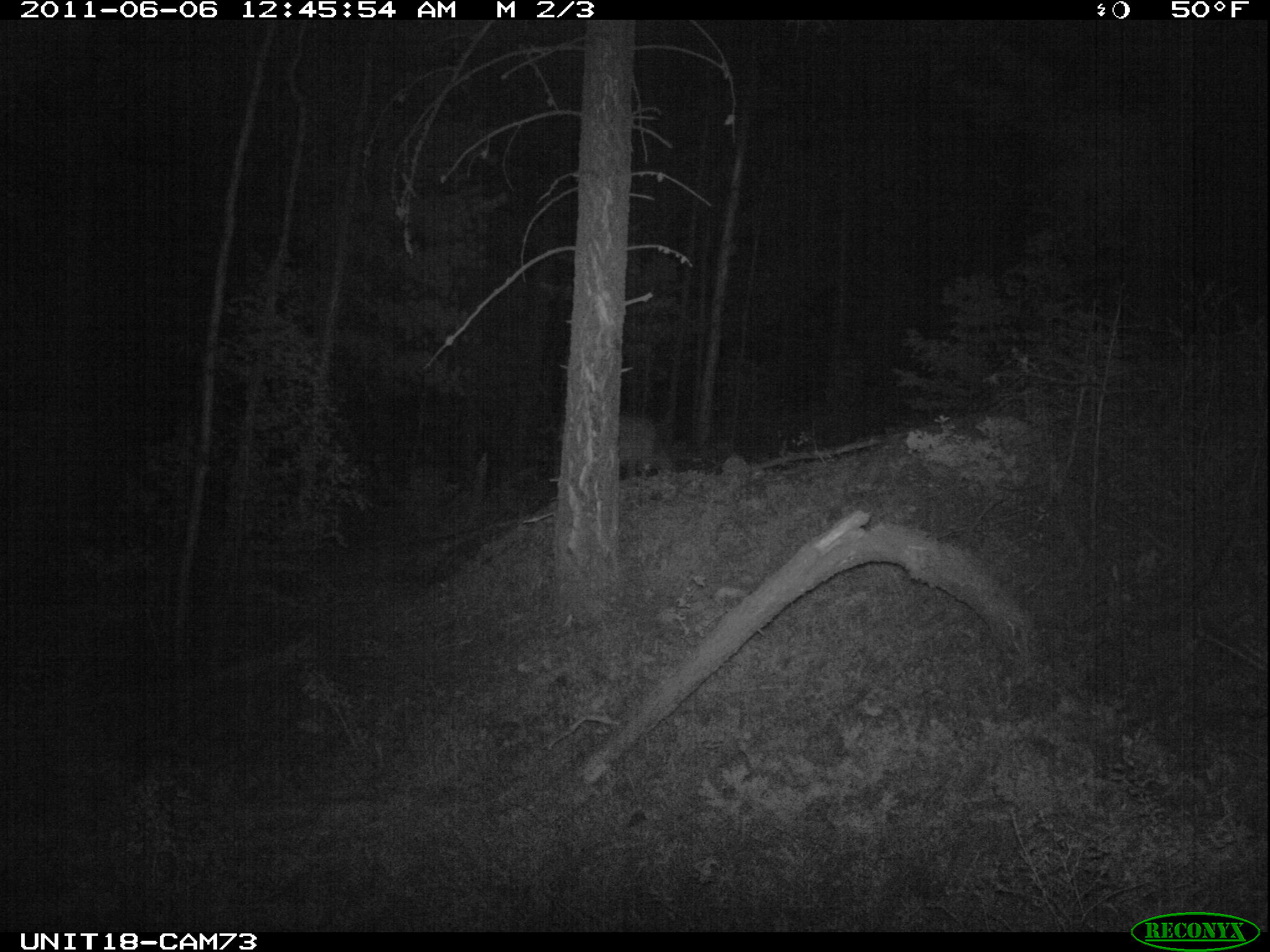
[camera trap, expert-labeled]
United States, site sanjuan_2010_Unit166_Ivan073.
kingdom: Animalia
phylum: Chordata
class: Mammalia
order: Artiodactyla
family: Cervidae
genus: Cervus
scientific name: Cervus elaphus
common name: red deer